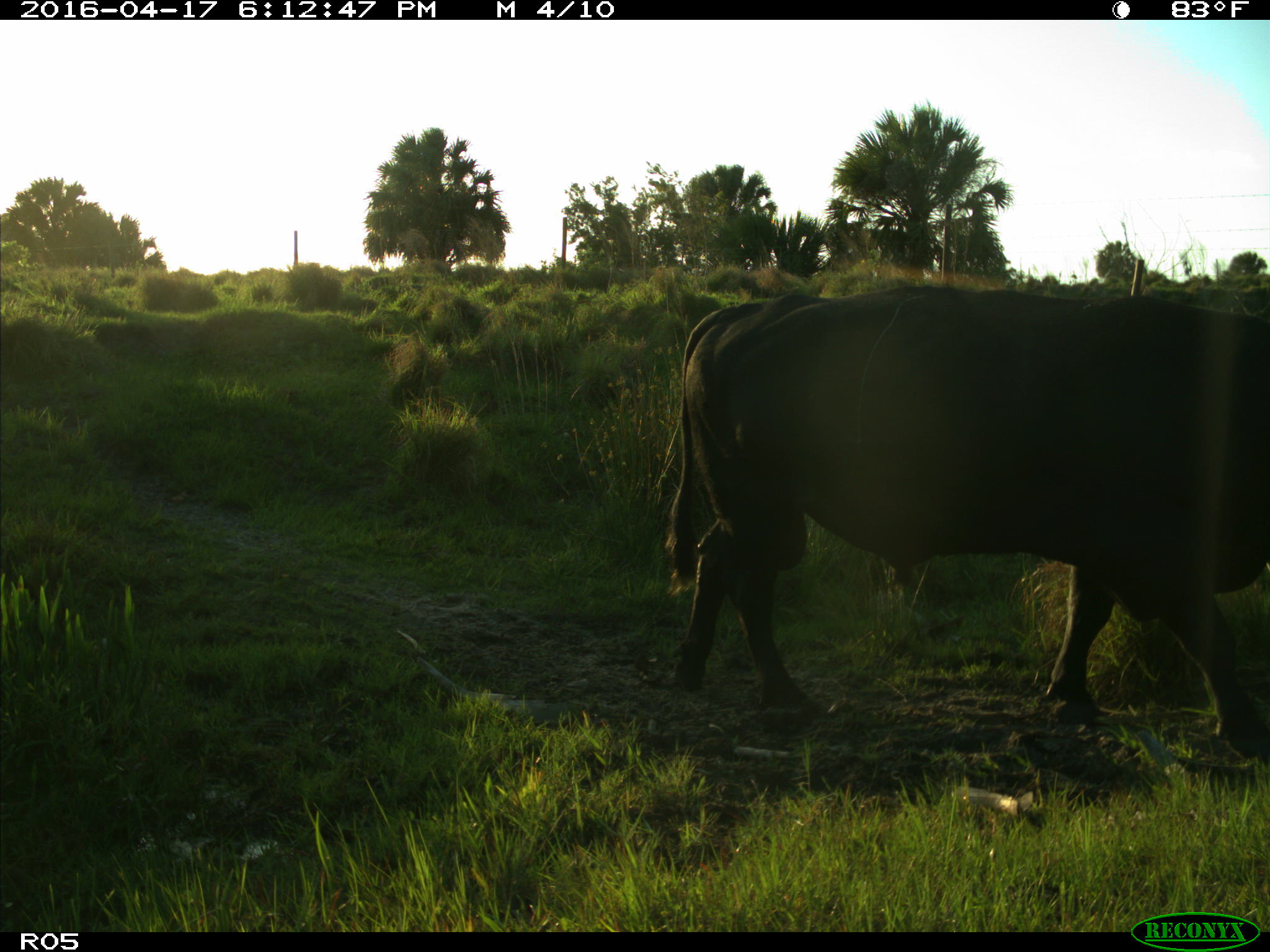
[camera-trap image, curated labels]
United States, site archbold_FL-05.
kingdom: Animalia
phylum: Chordata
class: Mammalia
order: Artiodactyla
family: Bovidae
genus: Bos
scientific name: Bos taurus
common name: domestic cow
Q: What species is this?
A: Bos taurus (domestic cow).